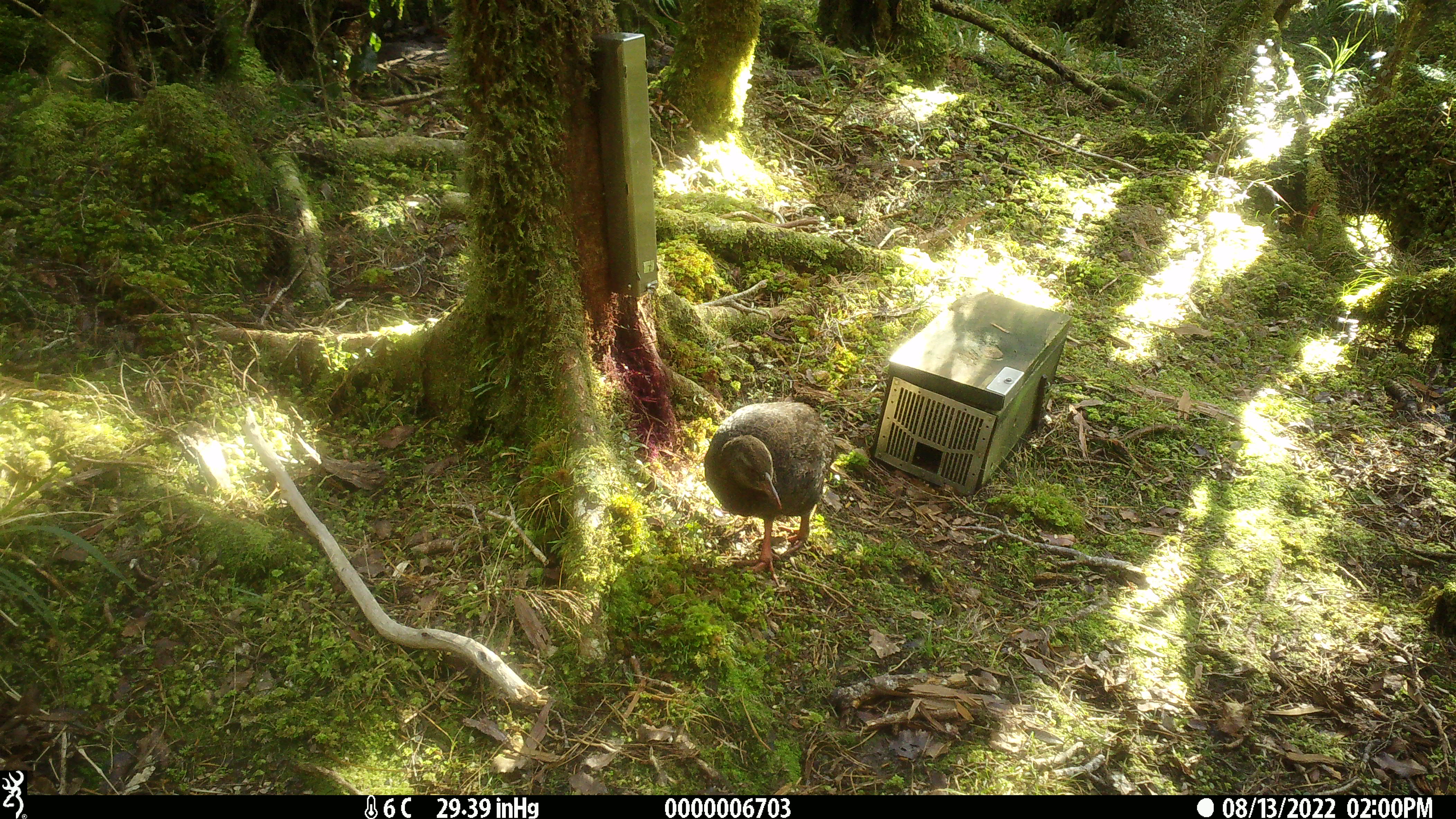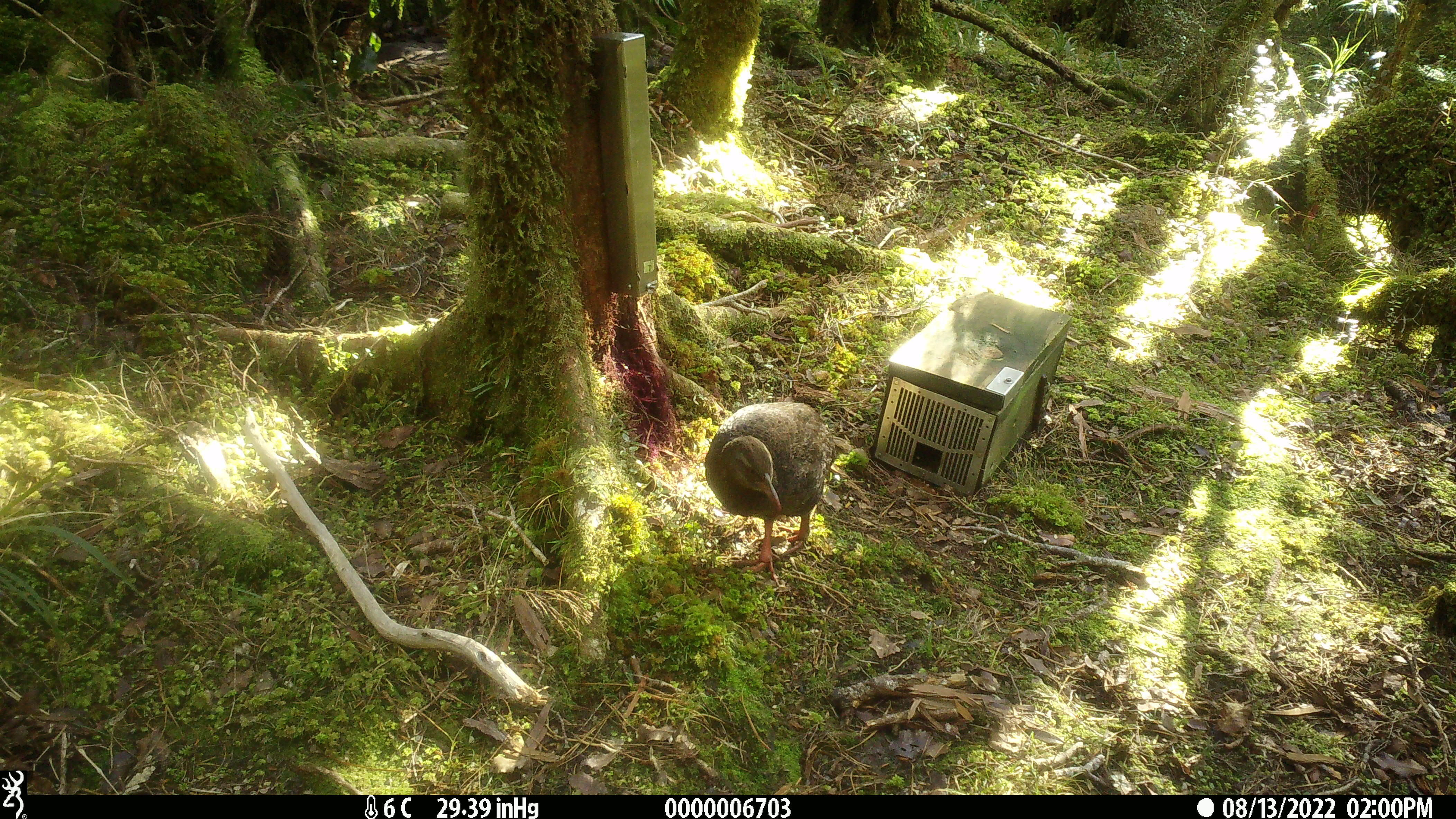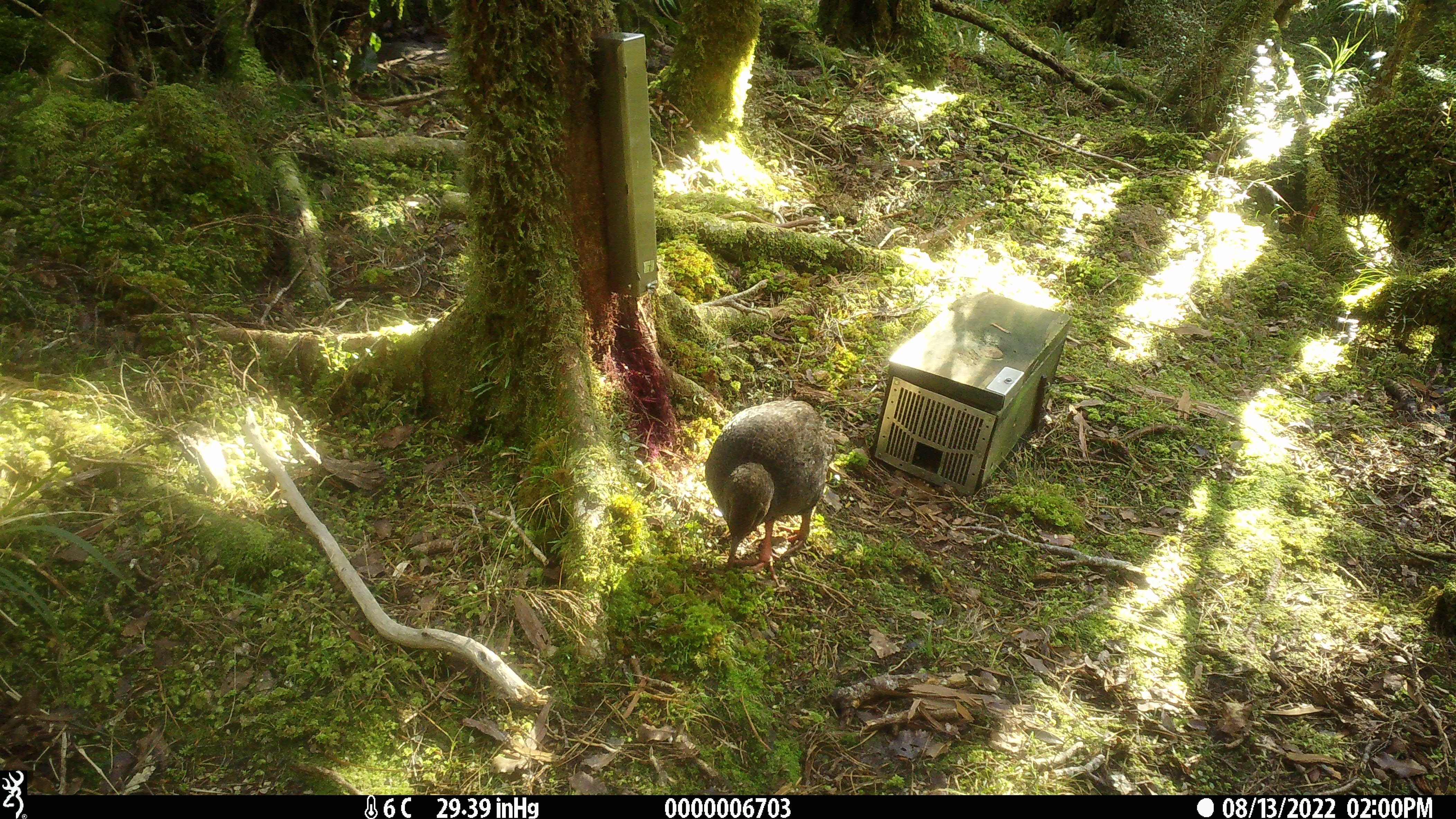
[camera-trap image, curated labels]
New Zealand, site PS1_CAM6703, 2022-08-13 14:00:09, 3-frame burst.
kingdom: Animalia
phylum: Chordata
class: Aves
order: Gruiformes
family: Rallidae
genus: Gallirallus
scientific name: Gallirallus australis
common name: weka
Weka (Gallirallus australis).